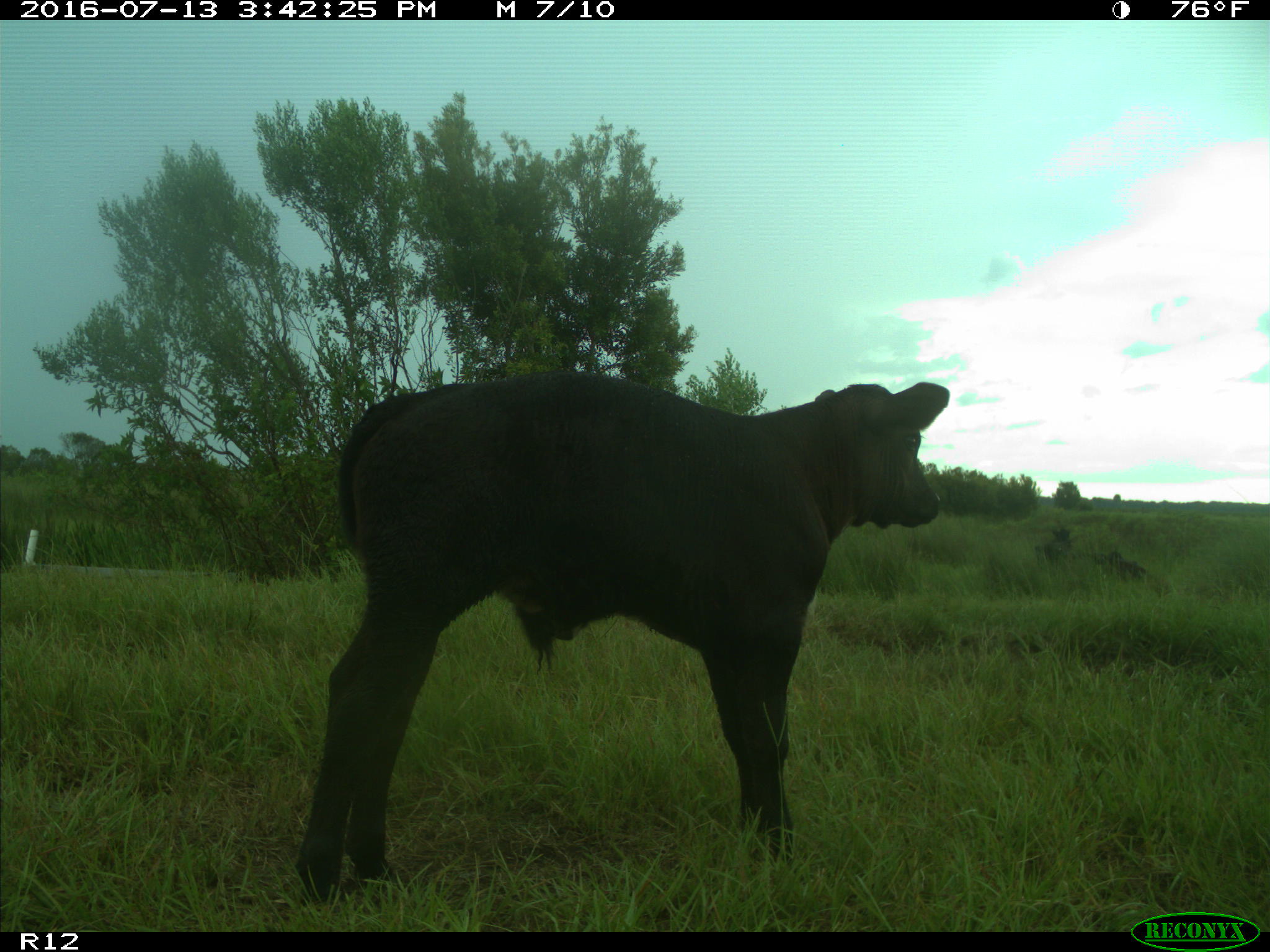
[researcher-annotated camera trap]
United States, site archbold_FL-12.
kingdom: Animalia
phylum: Chordata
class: Mammalia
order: Artiodactyla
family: Bovidae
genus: Bos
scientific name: Bos taurus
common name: domestic cow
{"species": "Bos taurus (domestic cow)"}